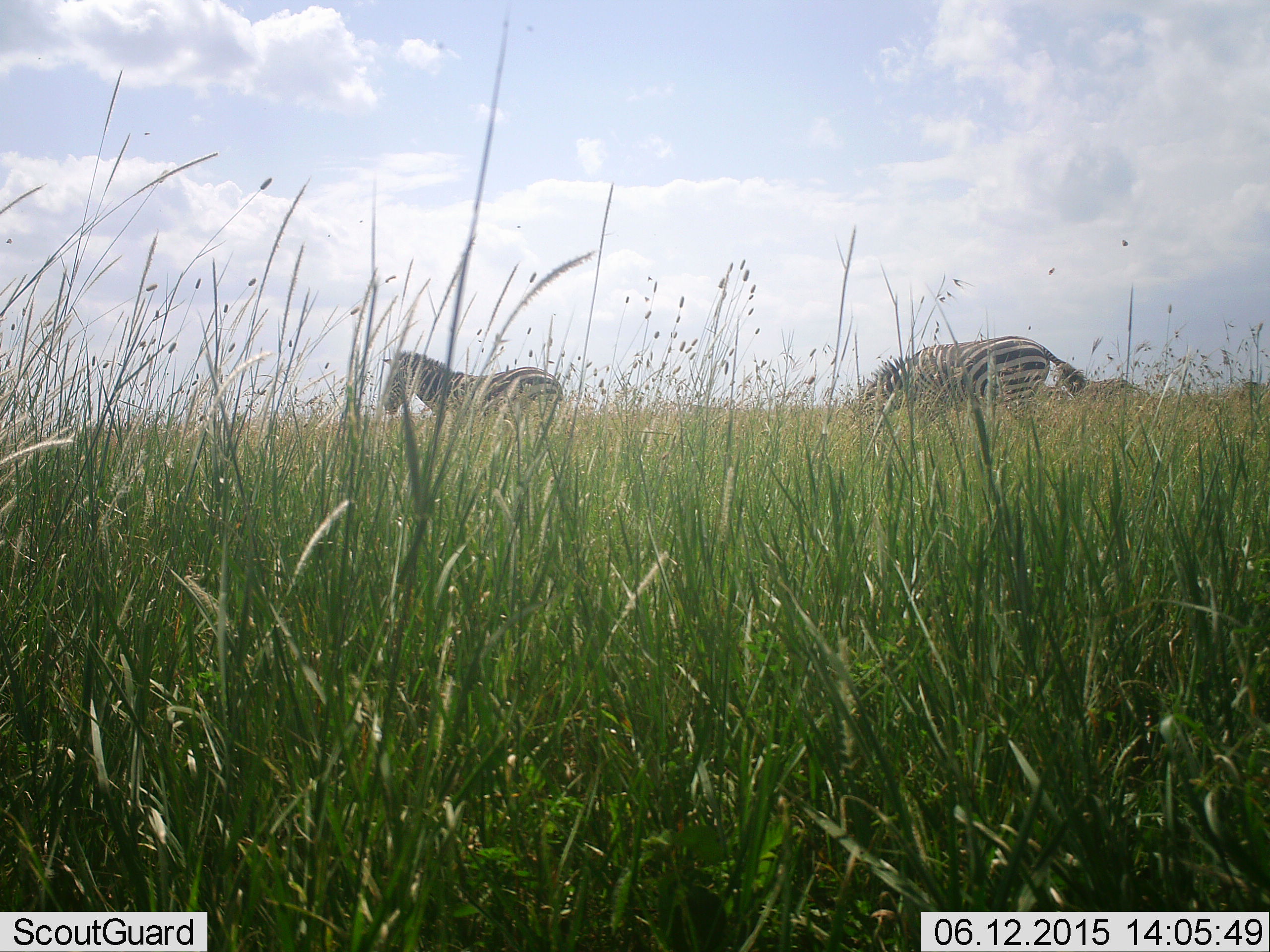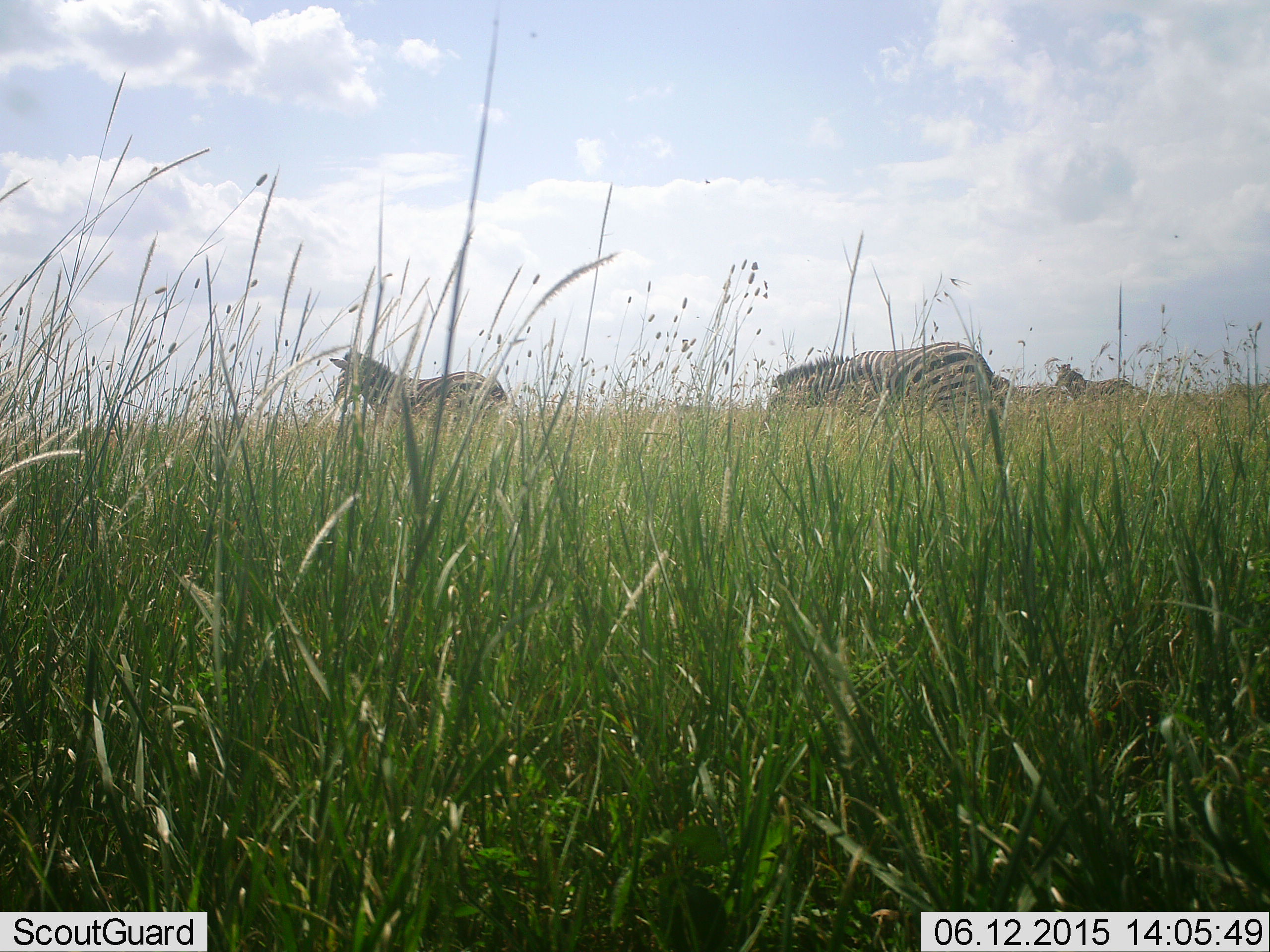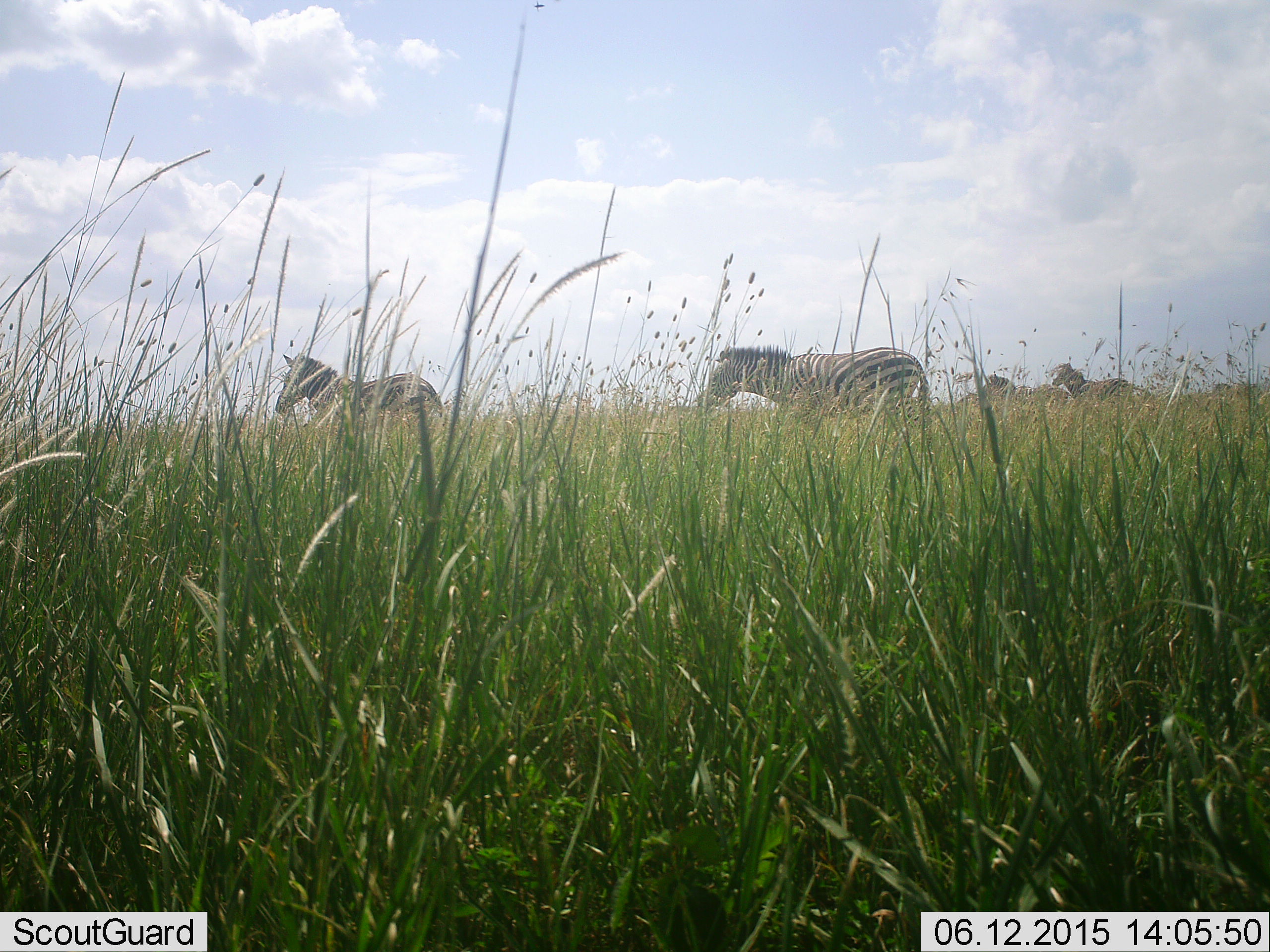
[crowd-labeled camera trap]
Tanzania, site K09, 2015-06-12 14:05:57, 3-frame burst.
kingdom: Animalia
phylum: Chordata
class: Mammalia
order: Perissodactyla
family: Equidae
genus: Equus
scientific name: Equus quagga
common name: plains zebra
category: zebra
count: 4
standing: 70%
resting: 0%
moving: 90%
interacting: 0%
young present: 0%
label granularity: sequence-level